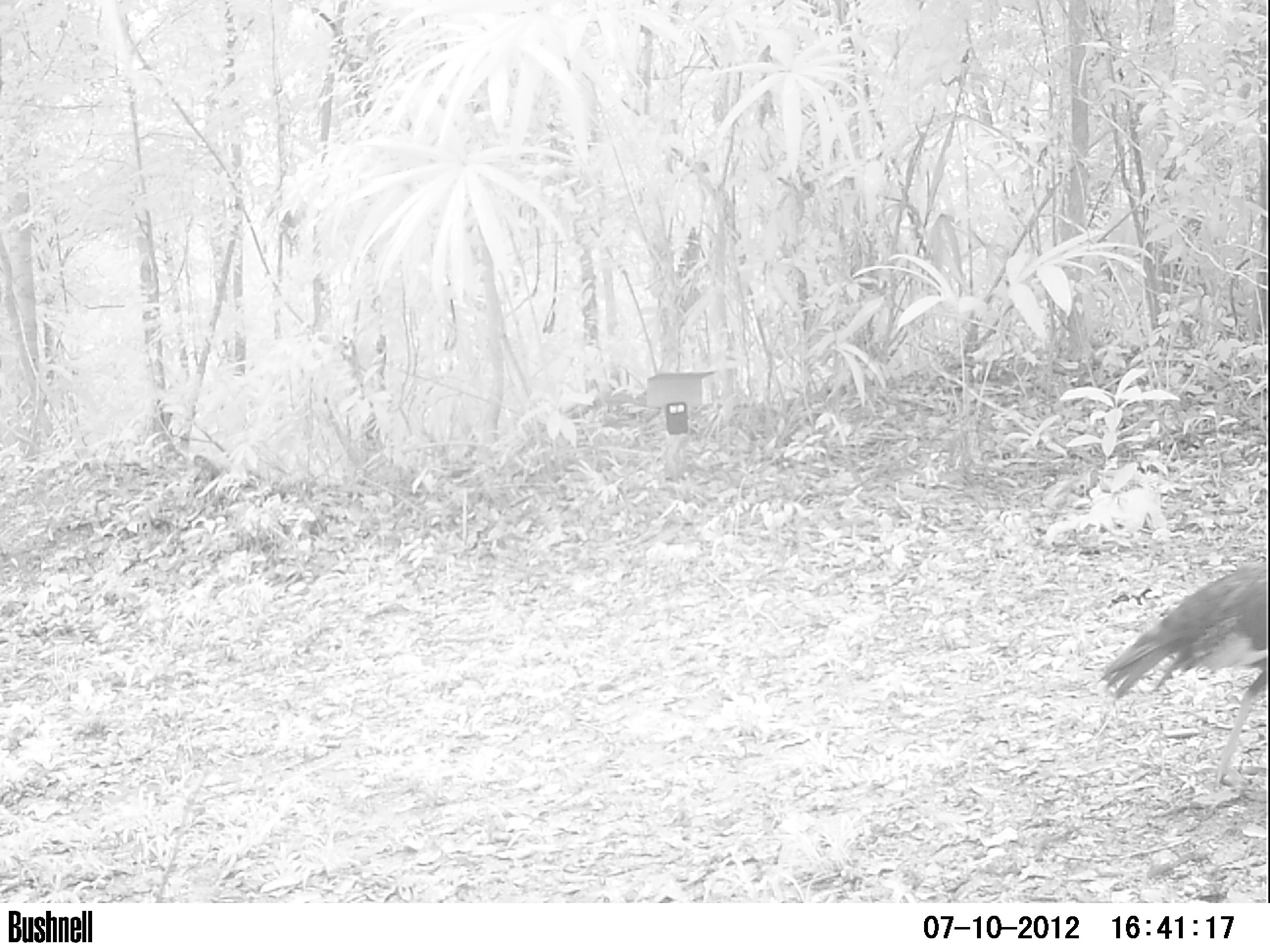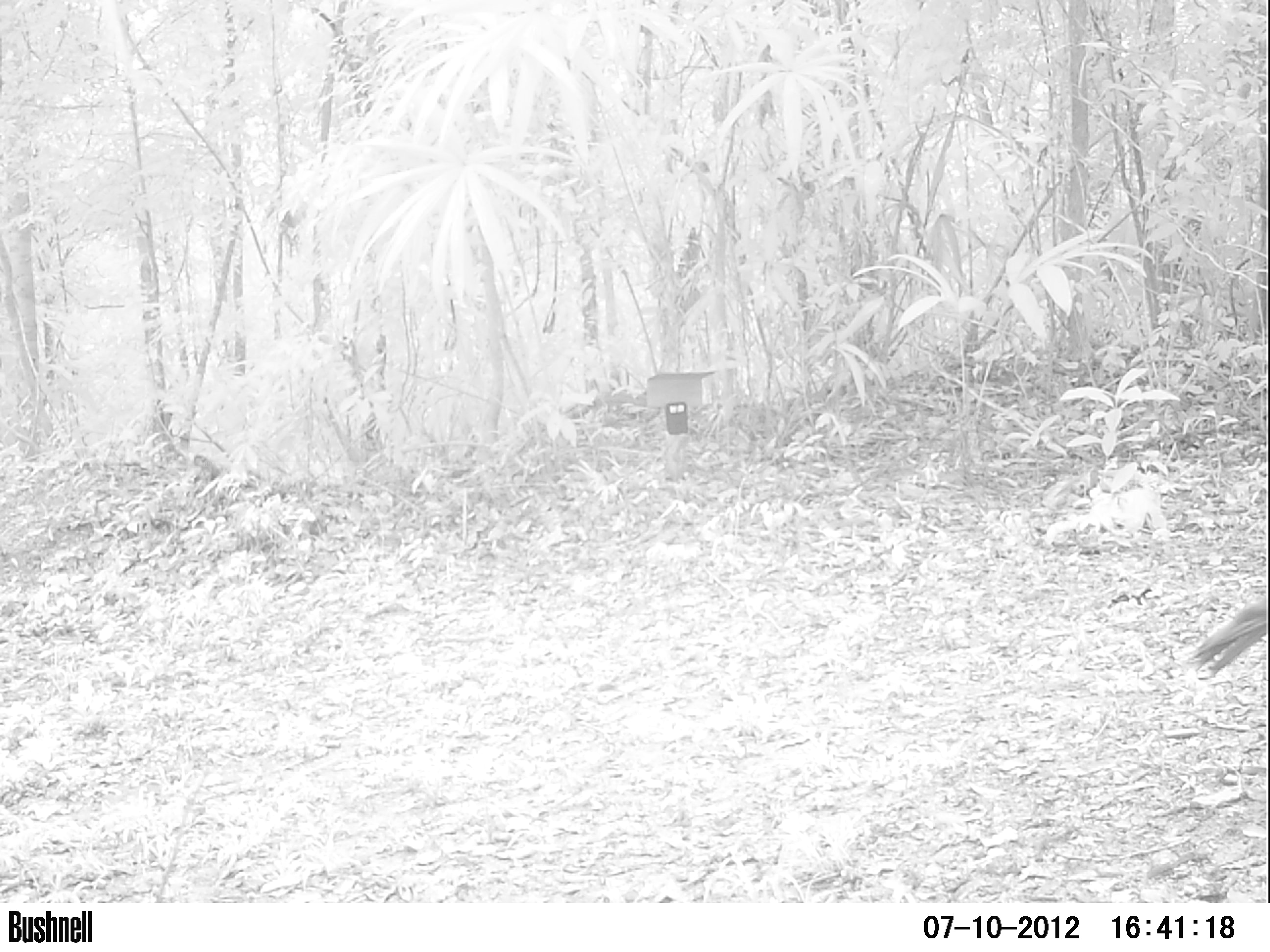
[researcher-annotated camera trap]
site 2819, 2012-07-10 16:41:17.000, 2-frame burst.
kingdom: Animalia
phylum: Chordata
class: Aves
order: Galliformes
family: Cracidae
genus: Crax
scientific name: Crax rubra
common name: great curassow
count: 1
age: adult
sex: male